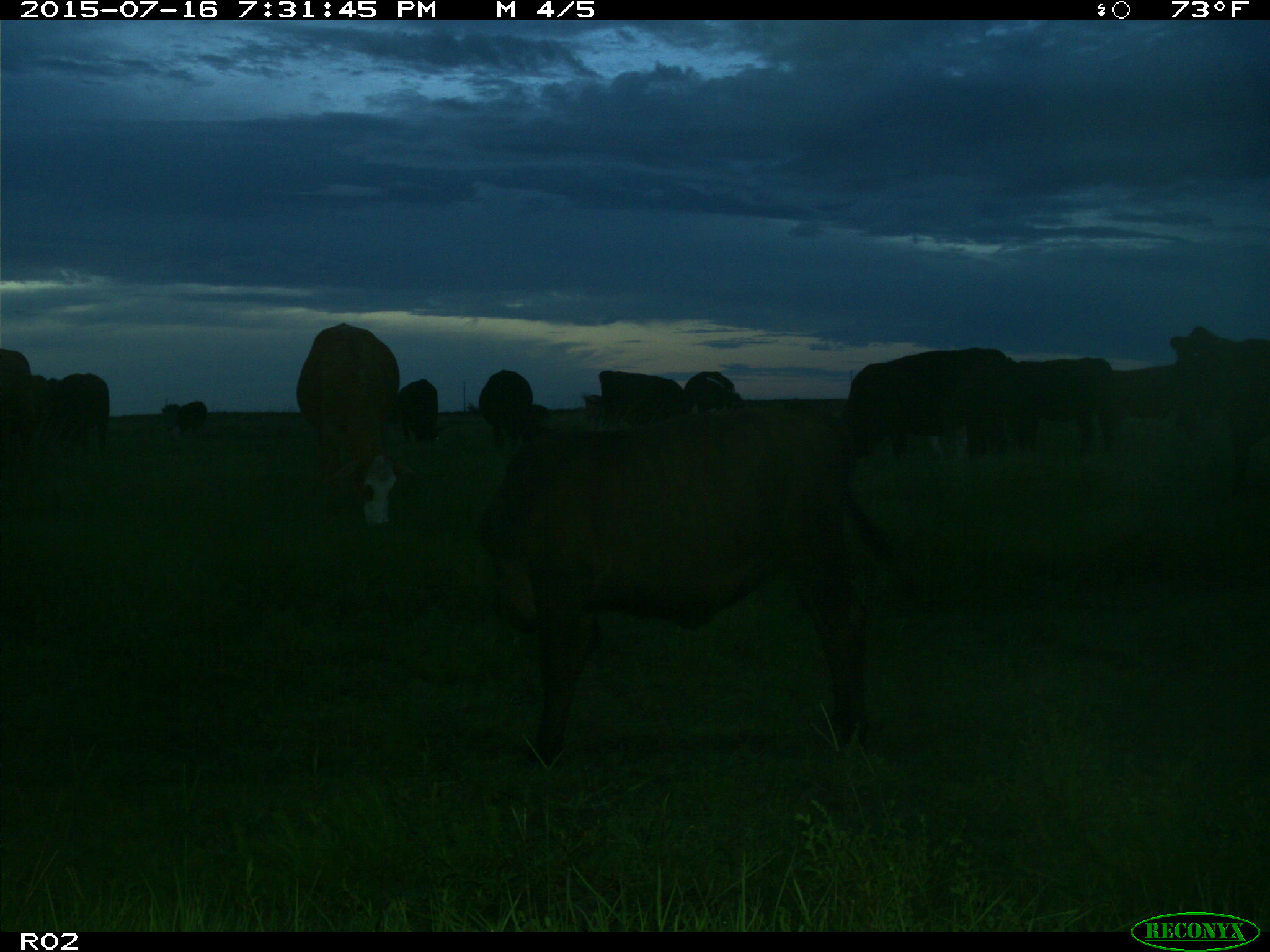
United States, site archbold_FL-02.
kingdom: Animalia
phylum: Chordata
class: Mammalia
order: Artiodactyla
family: Bovidae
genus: Bos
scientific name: Bos taurus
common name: domestic cow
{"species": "Bos taurus (domestic cow)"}